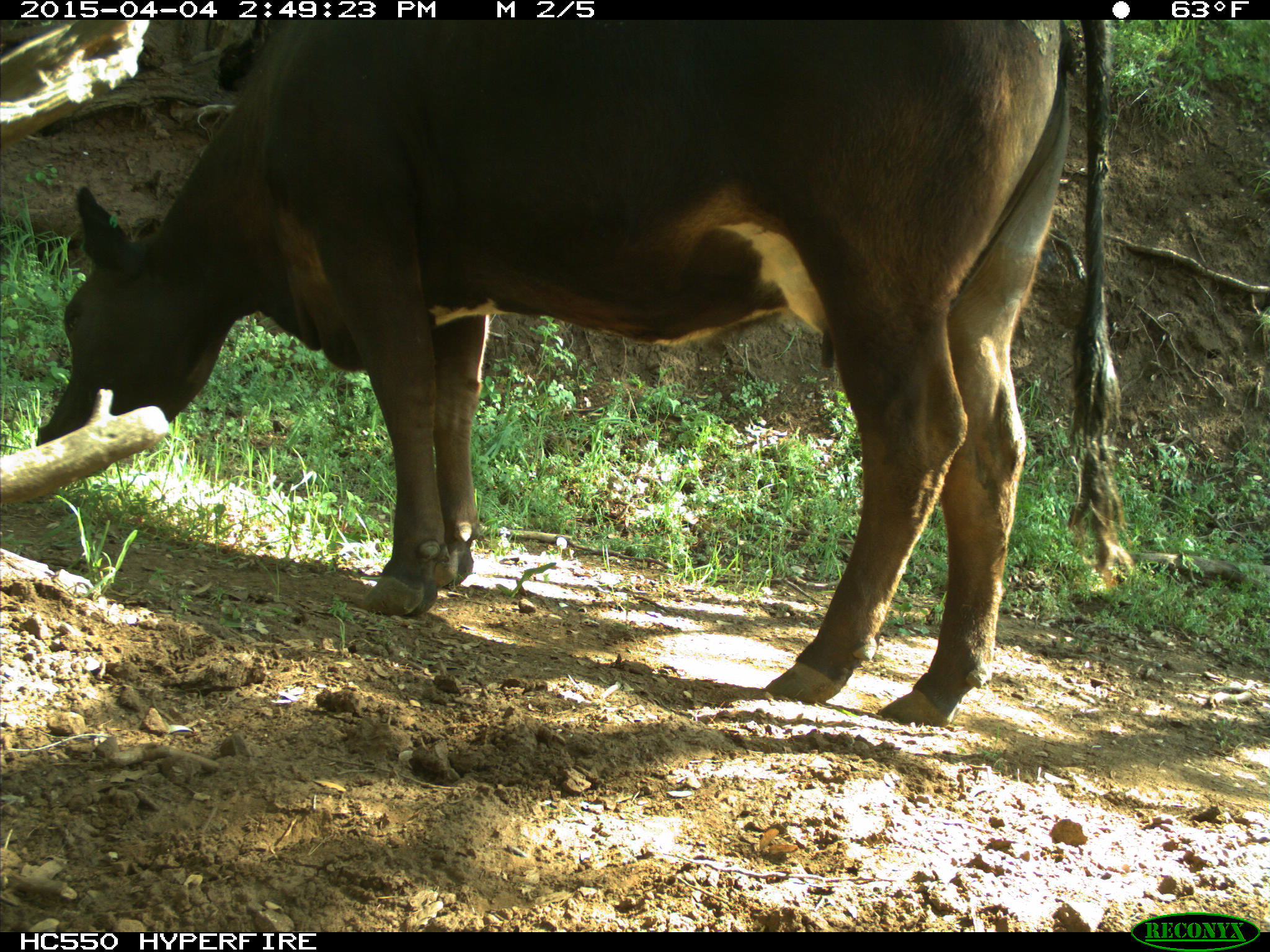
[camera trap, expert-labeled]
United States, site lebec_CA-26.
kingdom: Animalia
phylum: Chordata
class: Mammalia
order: Artiodactyla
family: Bovidae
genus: Bos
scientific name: Bos taurus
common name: domestic cow